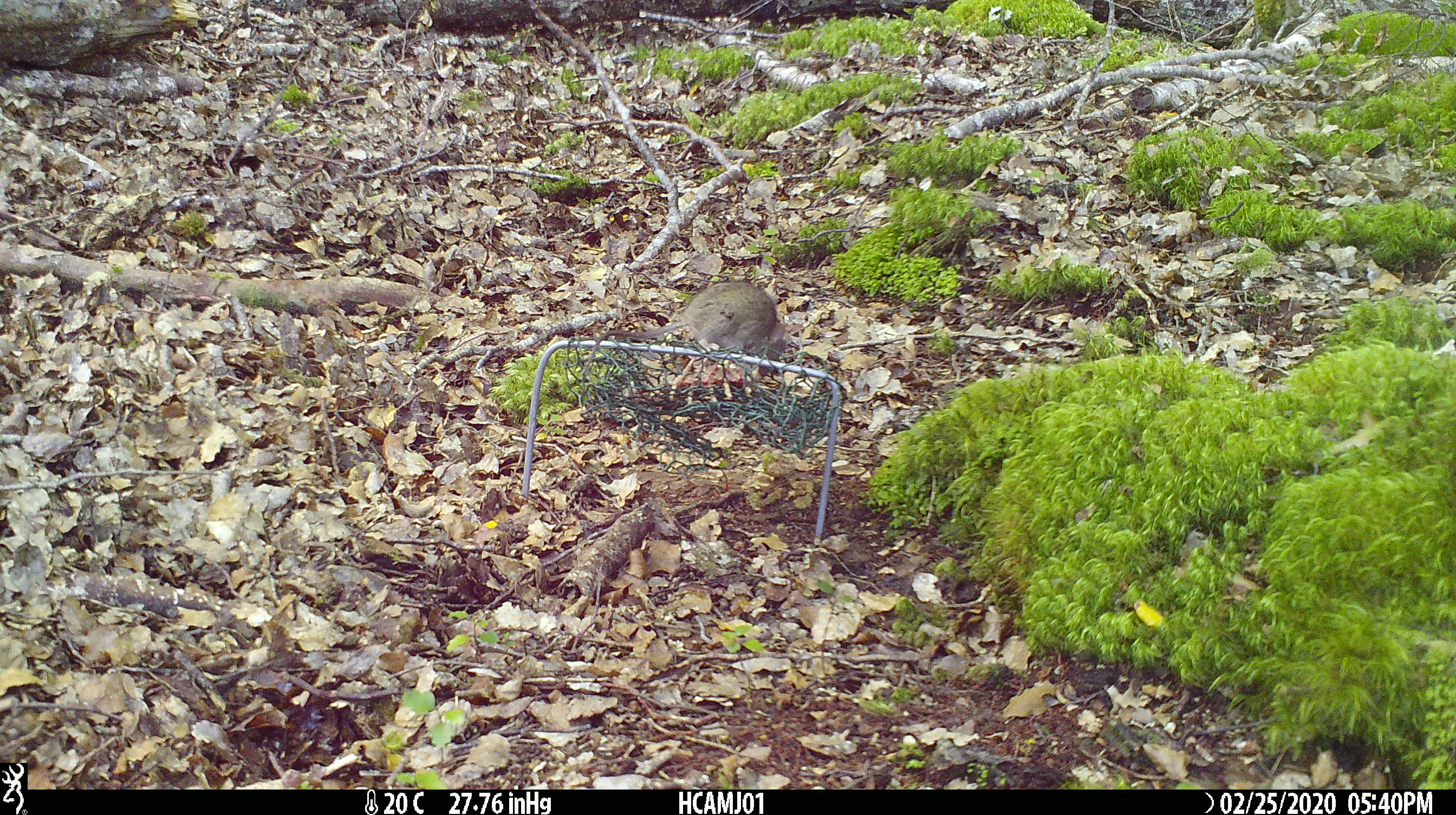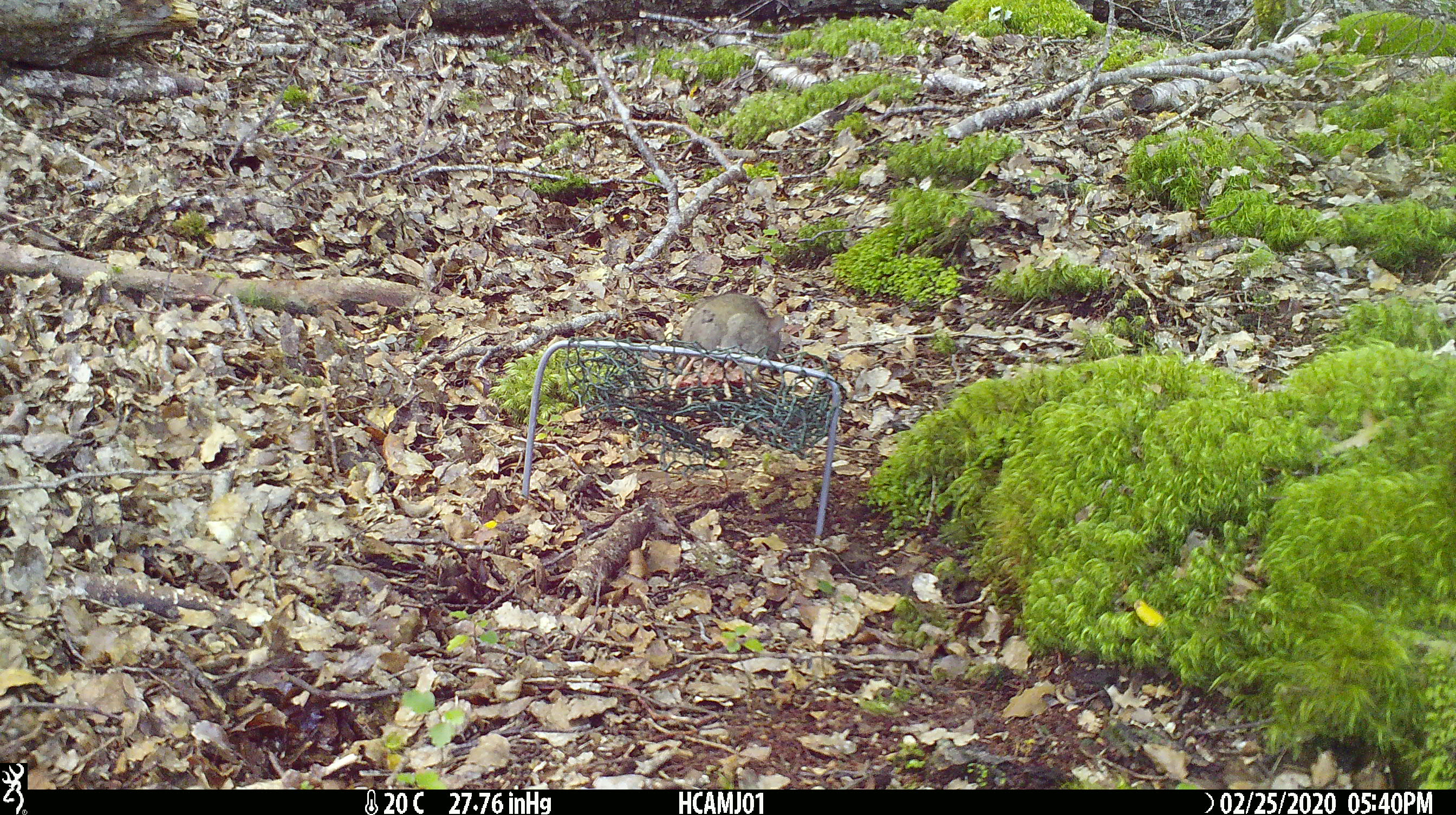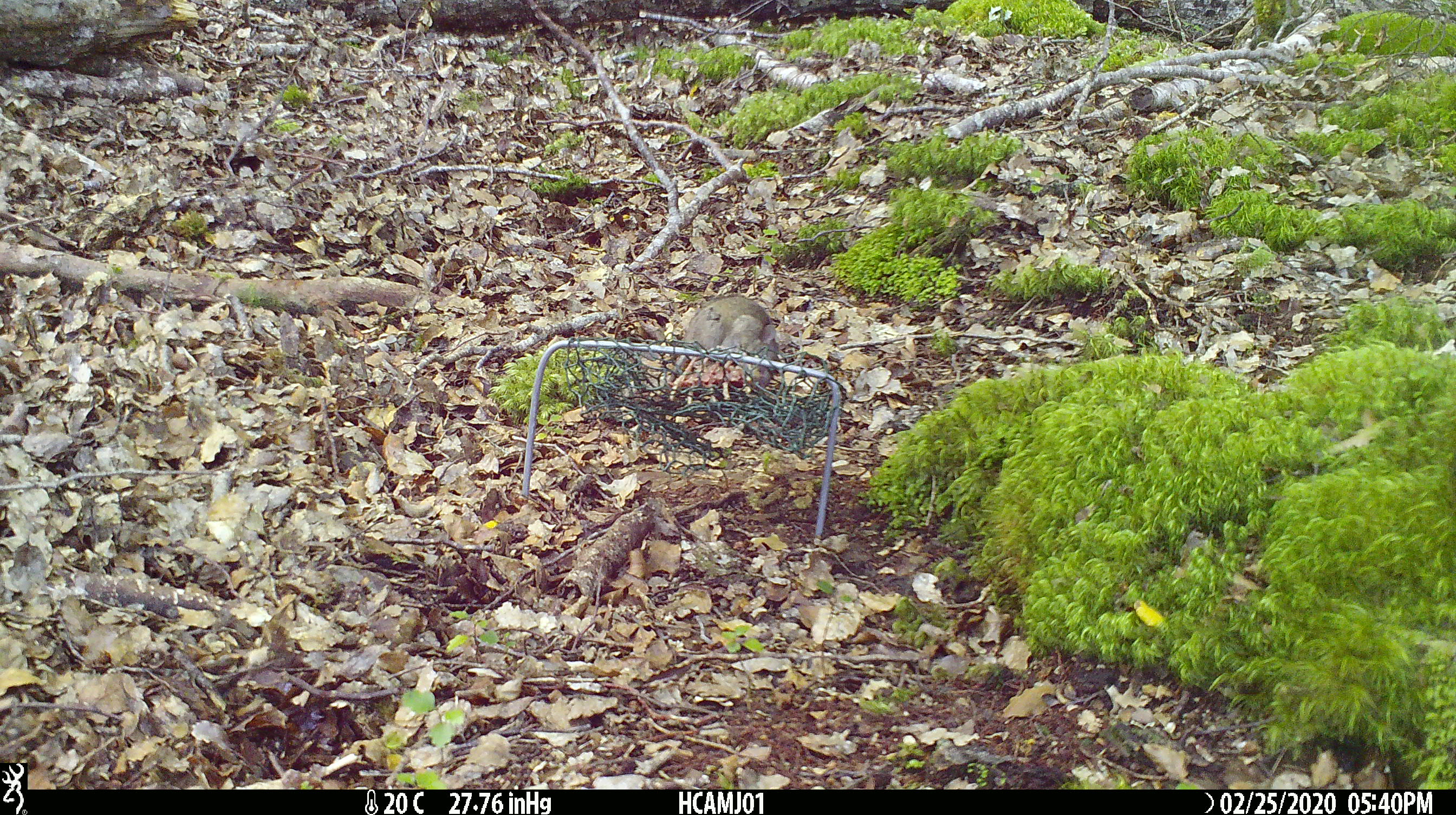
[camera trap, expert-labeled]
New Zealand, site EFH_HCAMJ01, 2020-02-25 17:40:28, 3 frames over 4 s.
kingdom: Animalia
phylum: Chordata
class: Mammalia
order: Rodentia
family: Muridae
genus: Mus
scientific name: Mus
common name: mouse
Mouse (Mus).